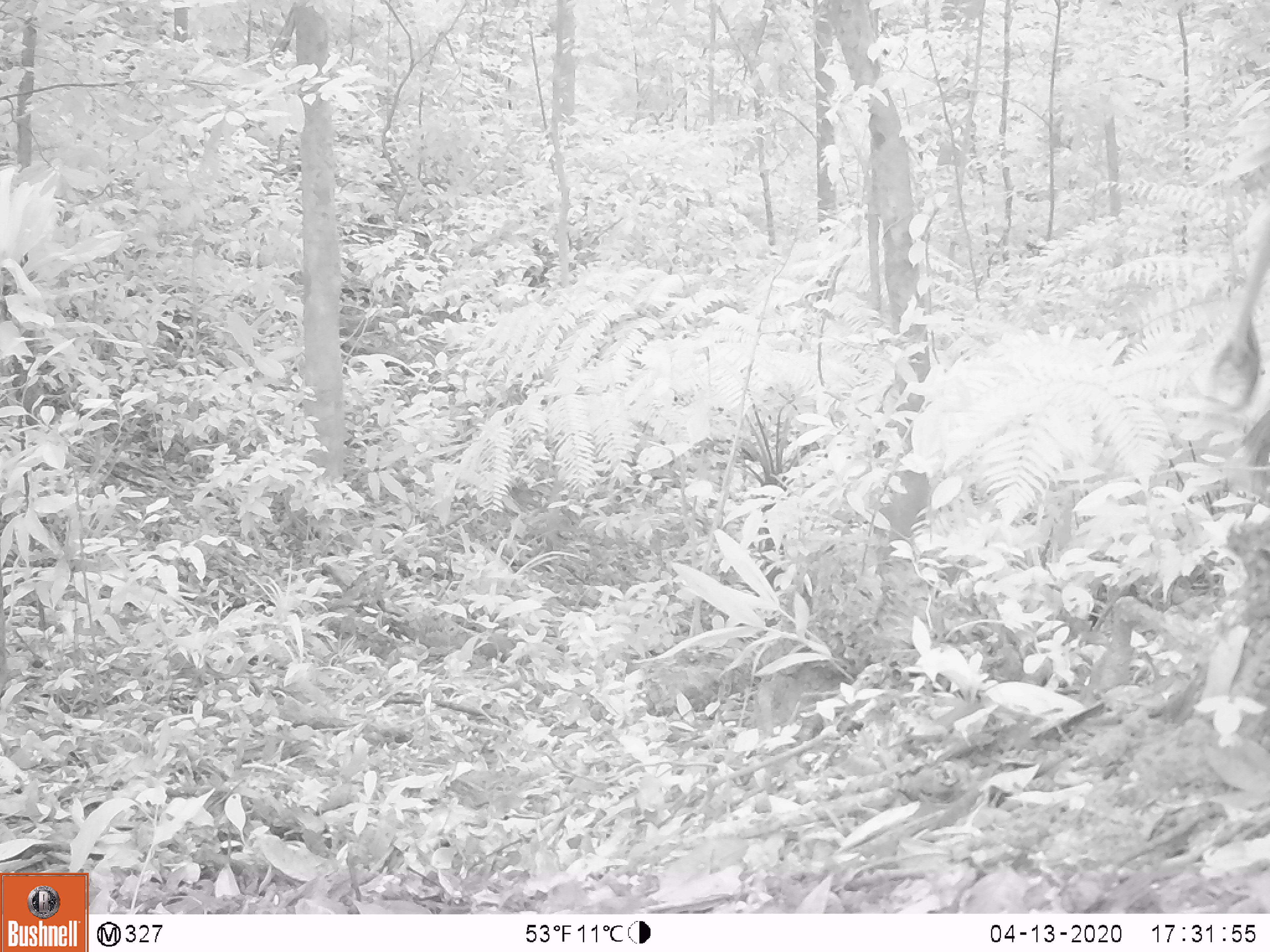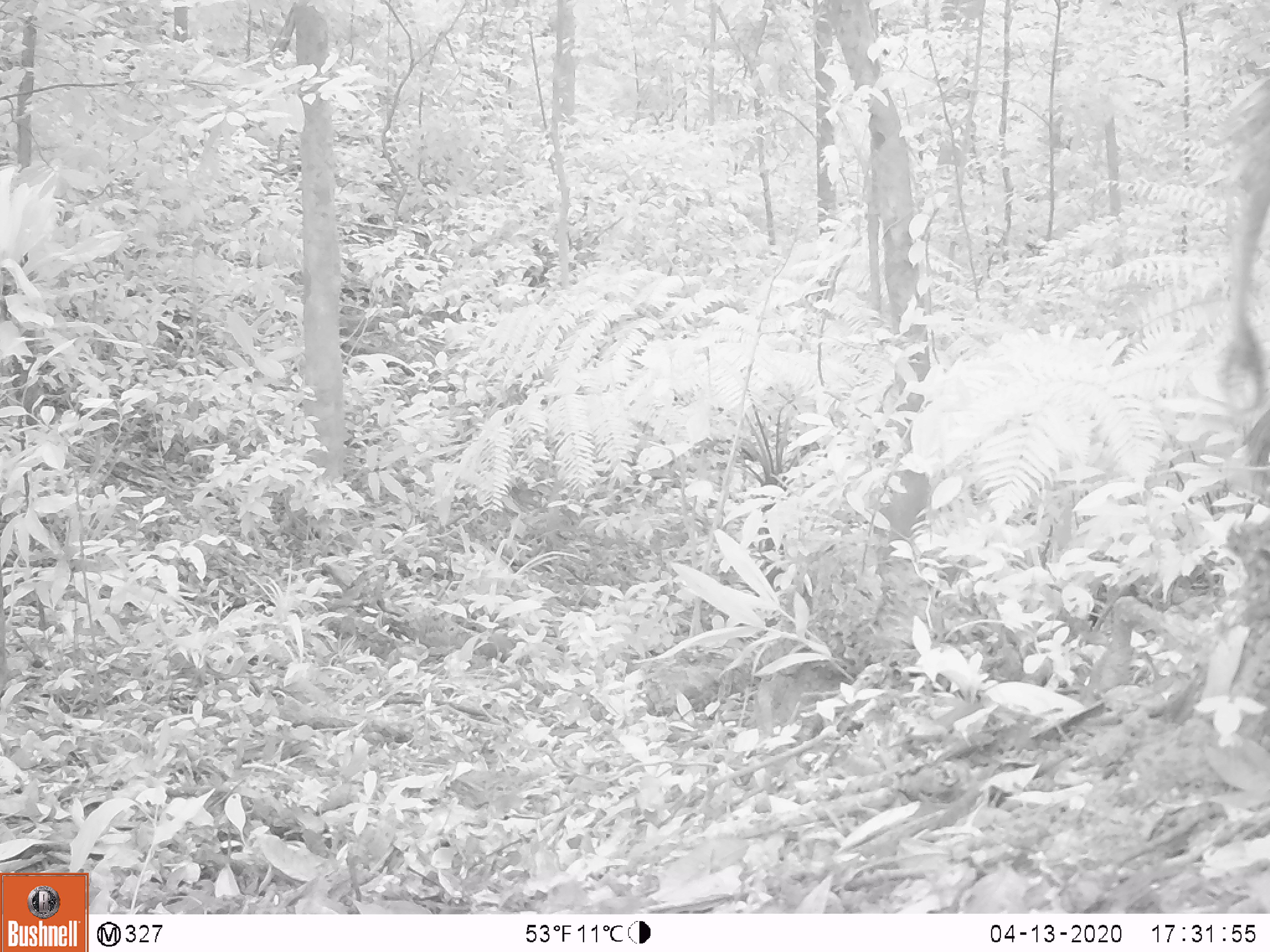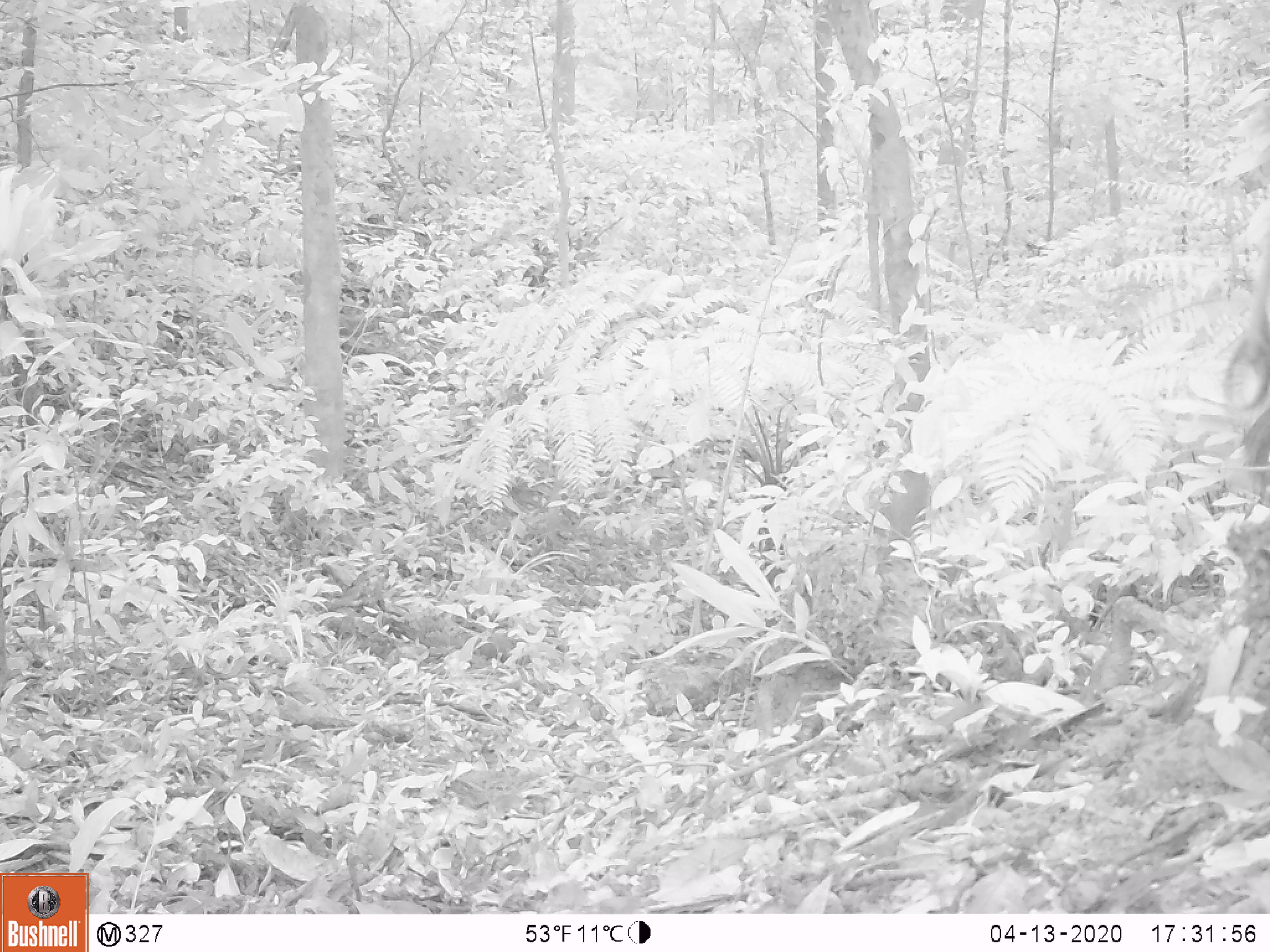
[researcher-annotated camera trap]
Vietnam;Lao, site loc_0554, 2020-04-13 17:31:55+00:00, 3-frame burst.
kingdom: Animalia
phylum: Chordata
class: Mammalia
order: Artiodactyla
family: Suidae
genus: Sus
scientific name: Sus scrofa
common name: eurasian wild pig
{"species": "eurasian wild pig (Sus scrofa)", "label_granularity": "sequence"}